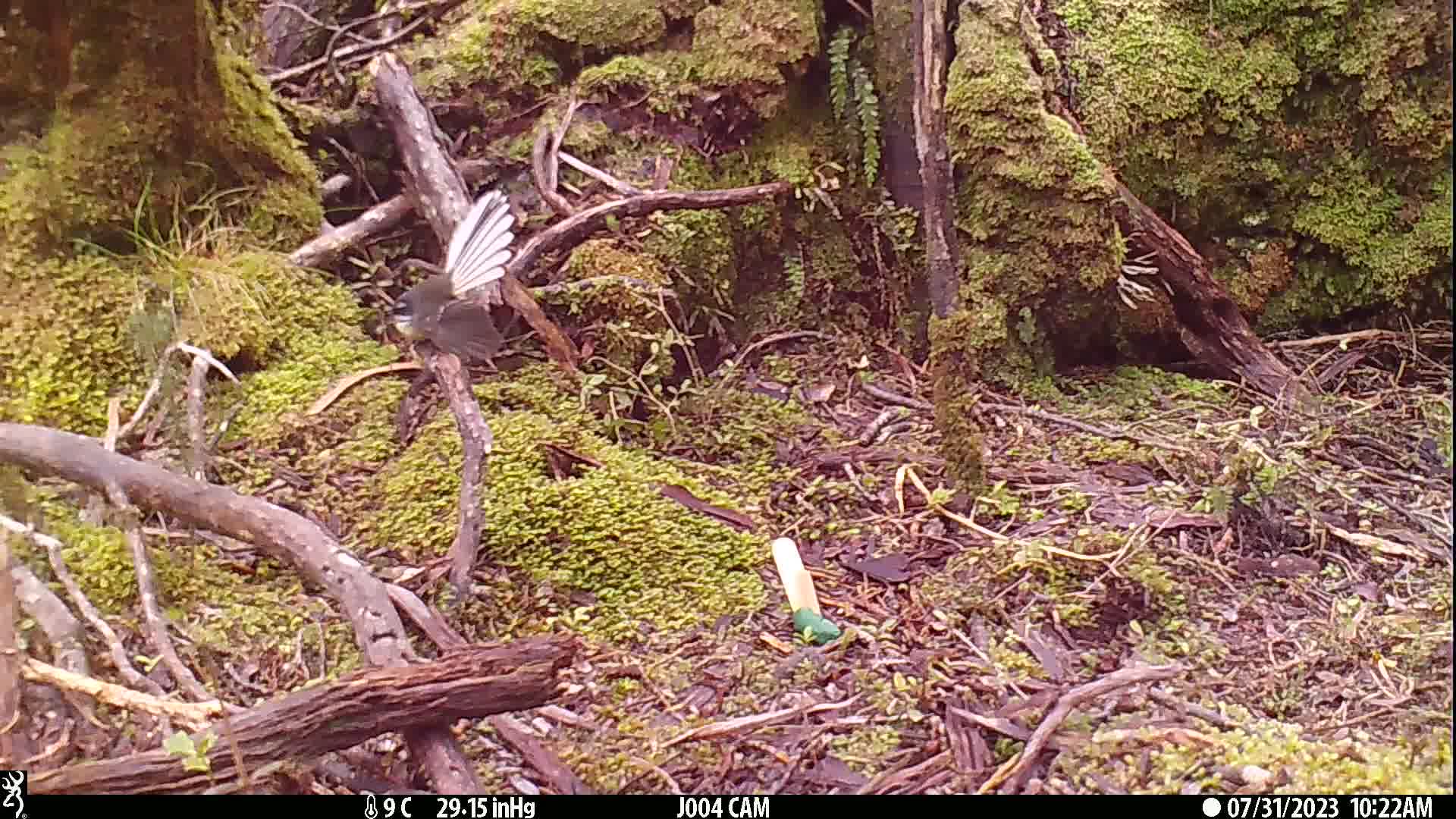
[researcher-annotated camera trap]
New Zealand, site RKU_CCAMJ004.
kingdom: Animalia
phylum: Chordata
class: Aves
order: Passeriformes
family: Rhipiduridae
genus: Rhipidura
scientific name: Rhipidura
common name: fantails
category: fantail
Fantail (fantails) (Rhipidura).